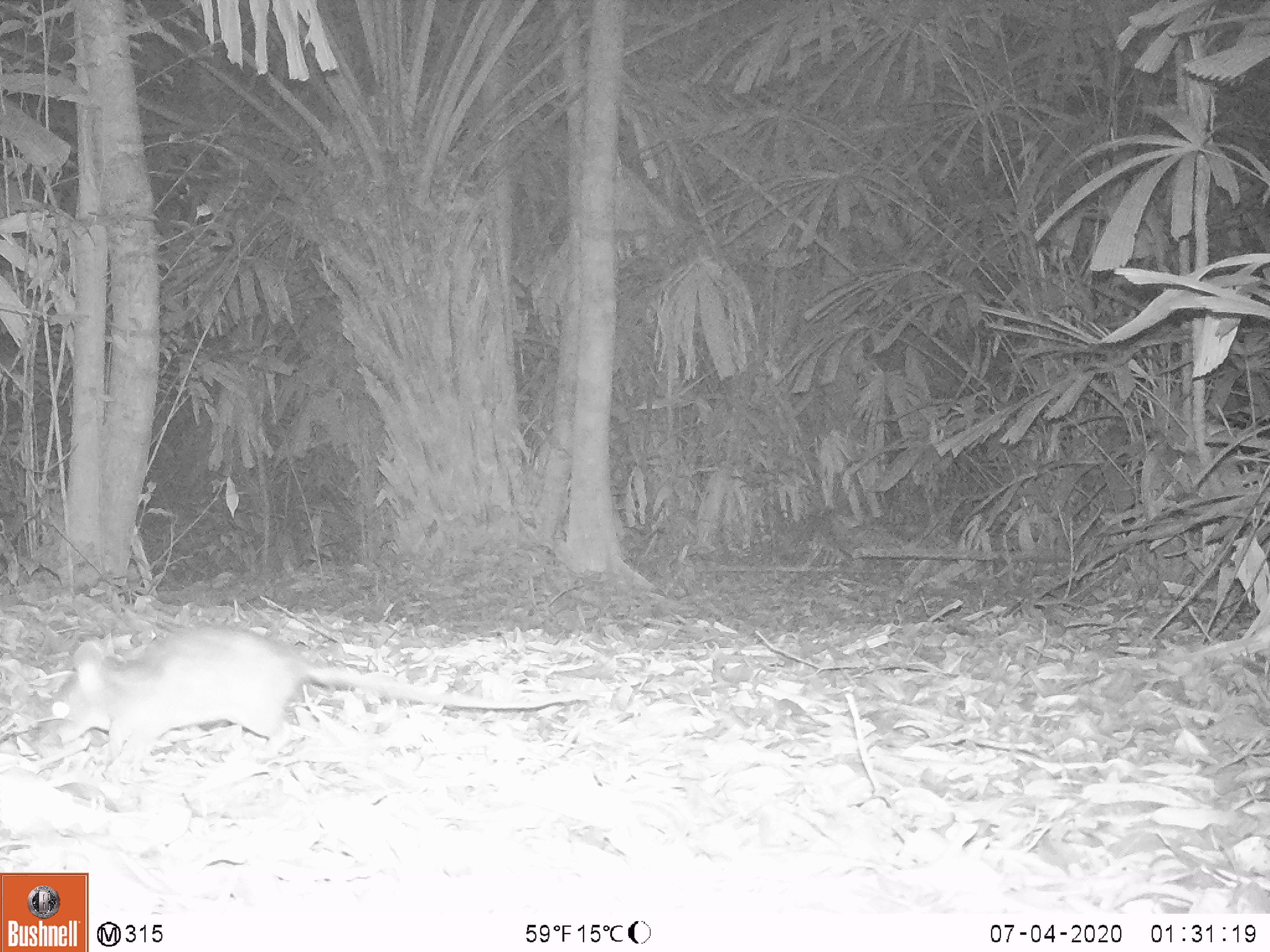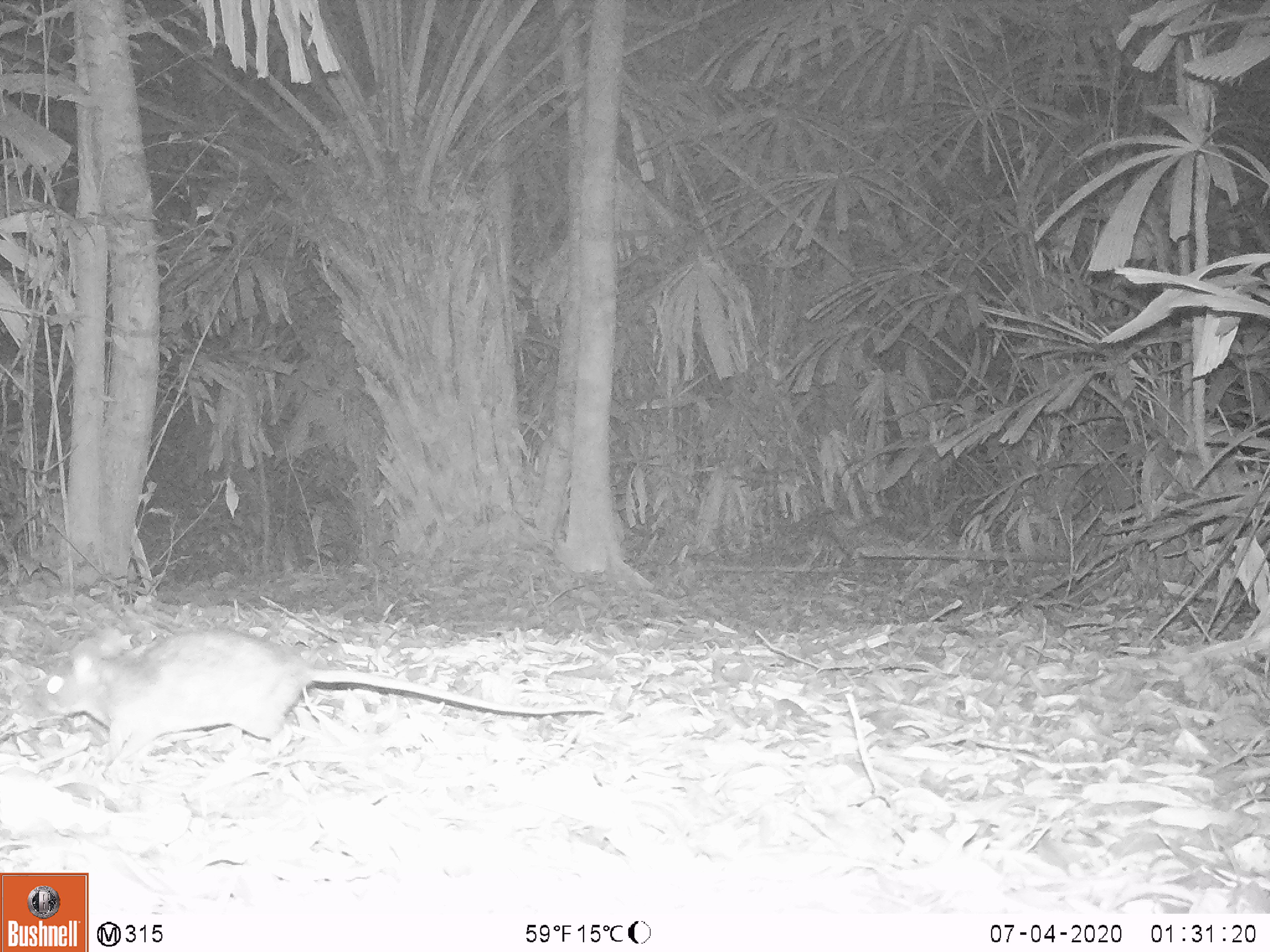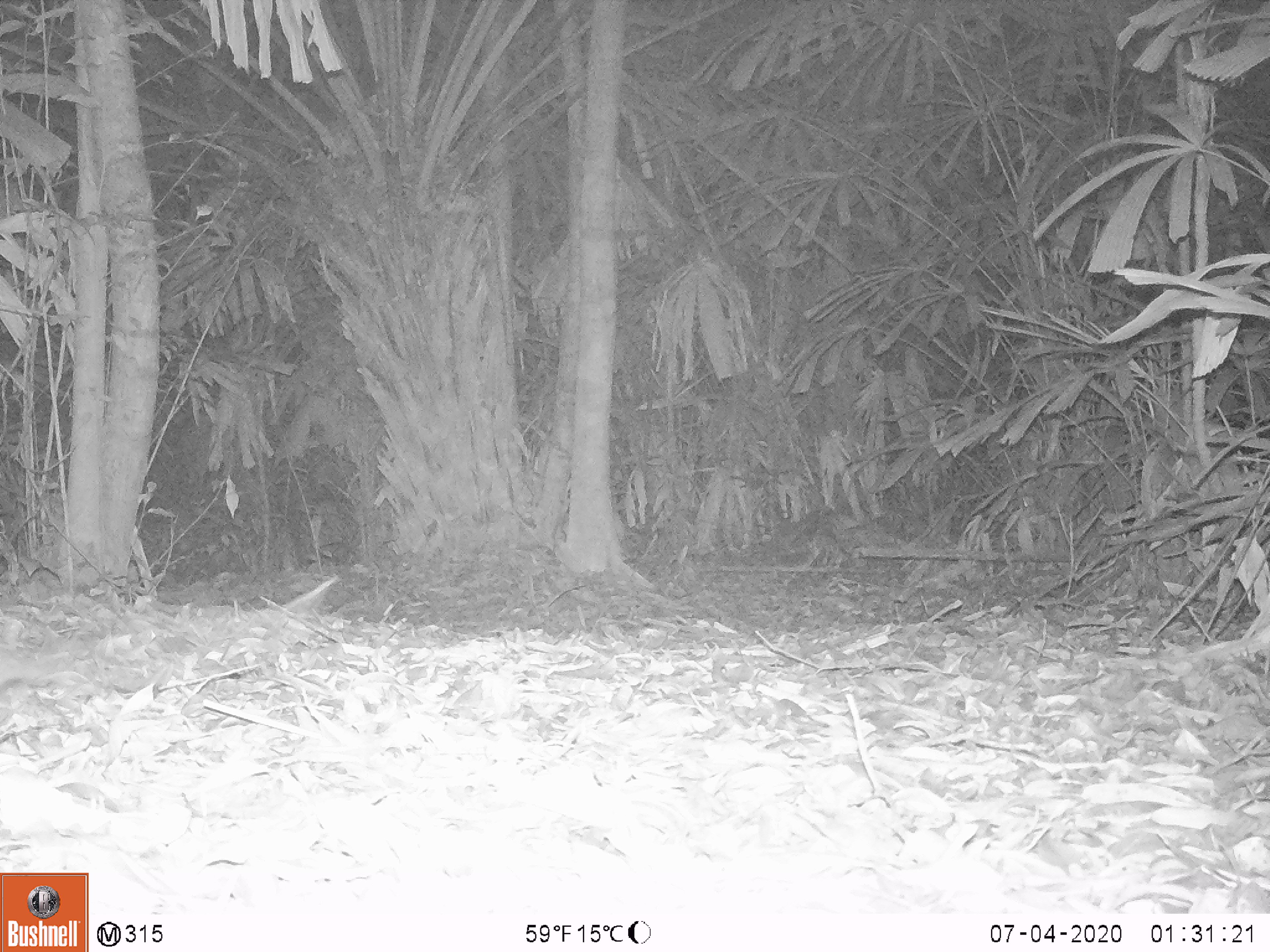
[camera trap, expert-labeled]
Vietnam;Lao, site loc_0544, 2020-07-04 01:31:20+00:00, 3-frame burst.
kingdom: Animalia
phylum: Chordata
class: Mammalia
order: Rodentia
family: Muridae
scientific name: Muridae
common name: old-world mice and rats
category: unidentified murid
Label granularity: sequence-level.